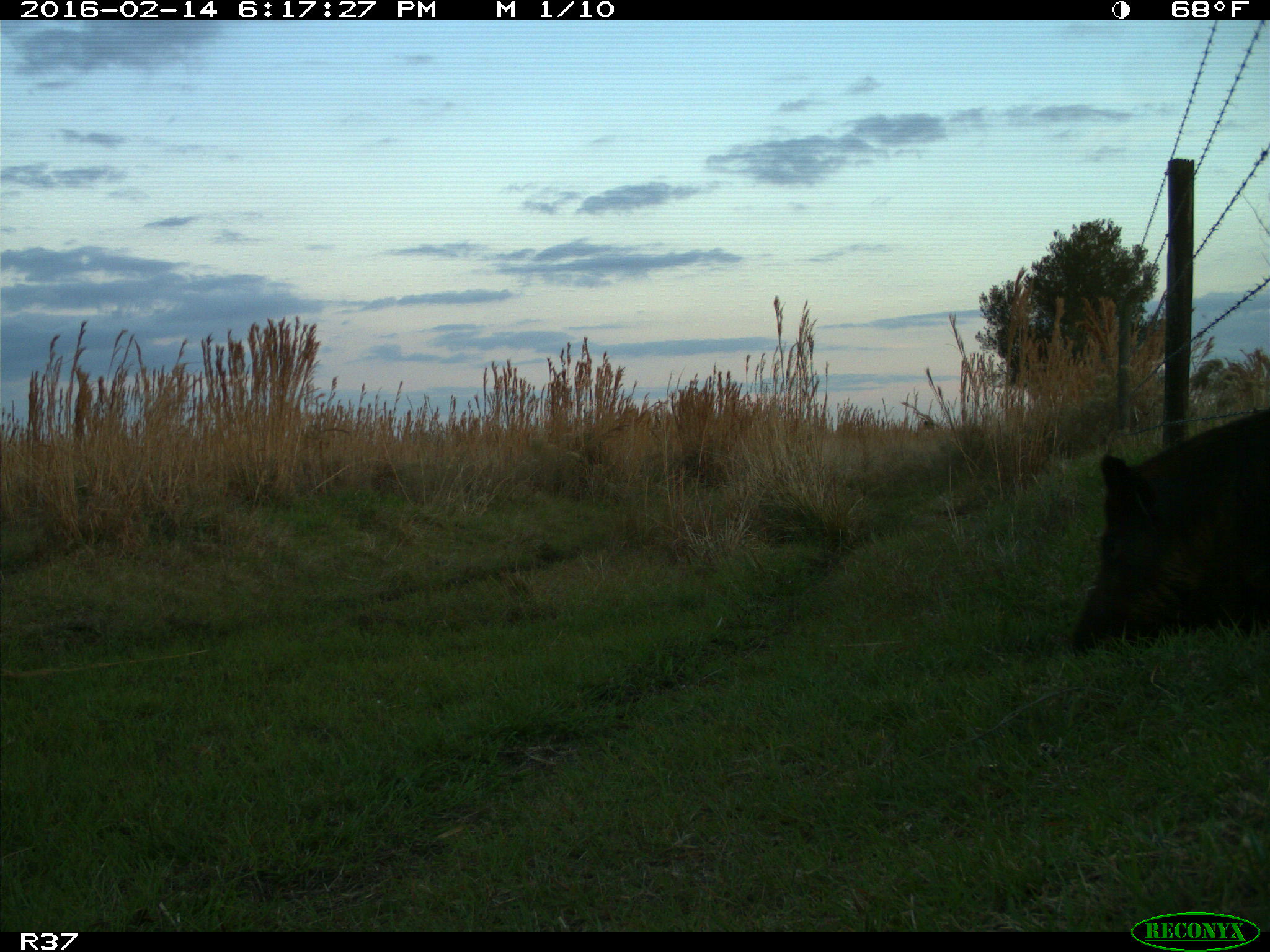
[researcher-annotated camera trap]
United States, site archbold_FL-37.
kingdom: Animalia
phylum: Chordata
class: Mammalia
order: Artiodactyla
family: Suidae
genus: Sus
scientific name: Sus scrofa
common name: wild boar